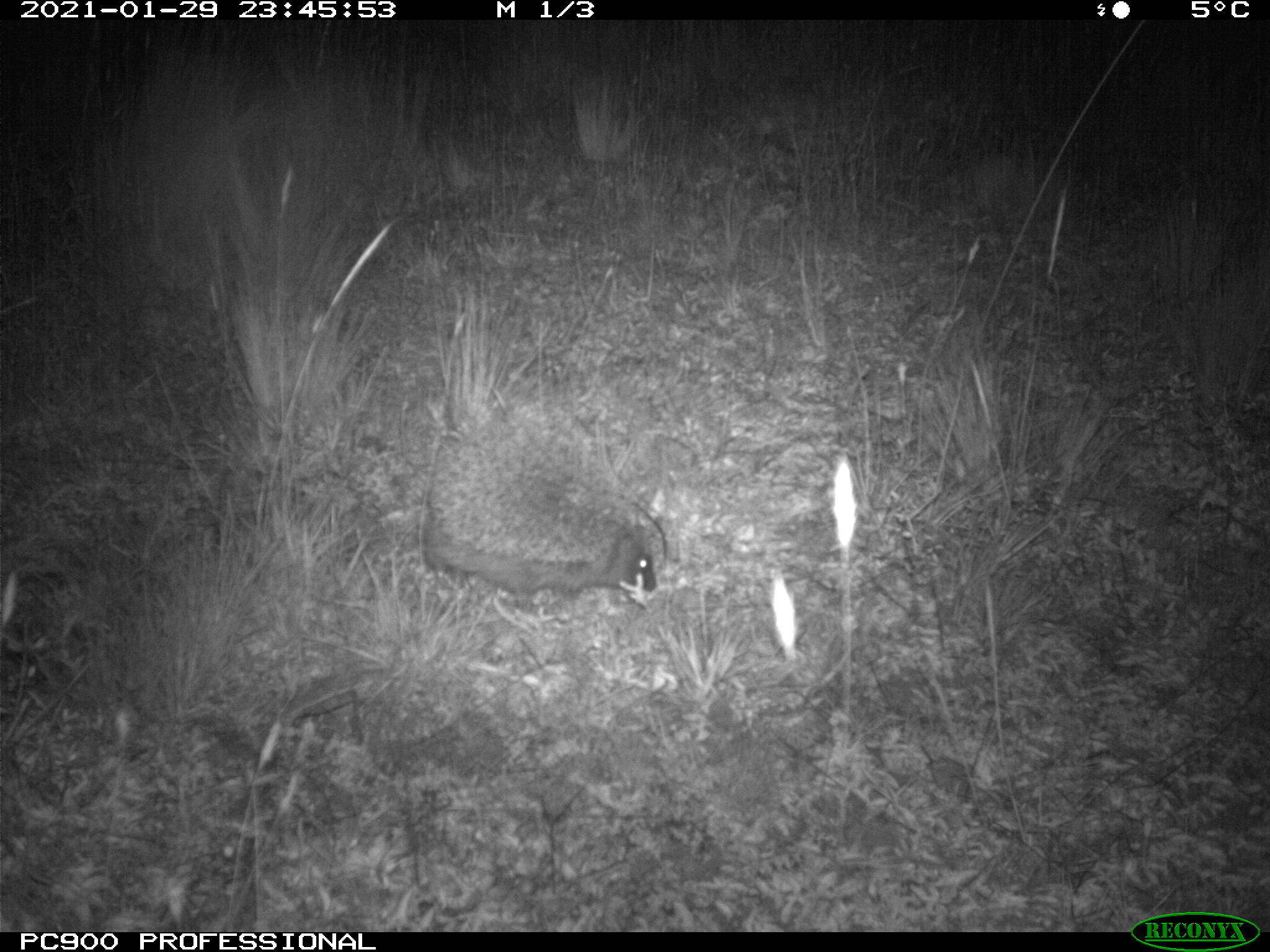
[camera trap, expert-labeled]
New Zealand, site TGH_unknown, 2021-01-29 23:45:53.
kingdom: Animalia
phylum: Chordata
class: Mammalia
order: Eulipotyphla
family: Erinaceidae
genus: Erinaceus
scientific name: Erinaceus europaeus europaeus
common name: european hedgehog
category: hedgehog